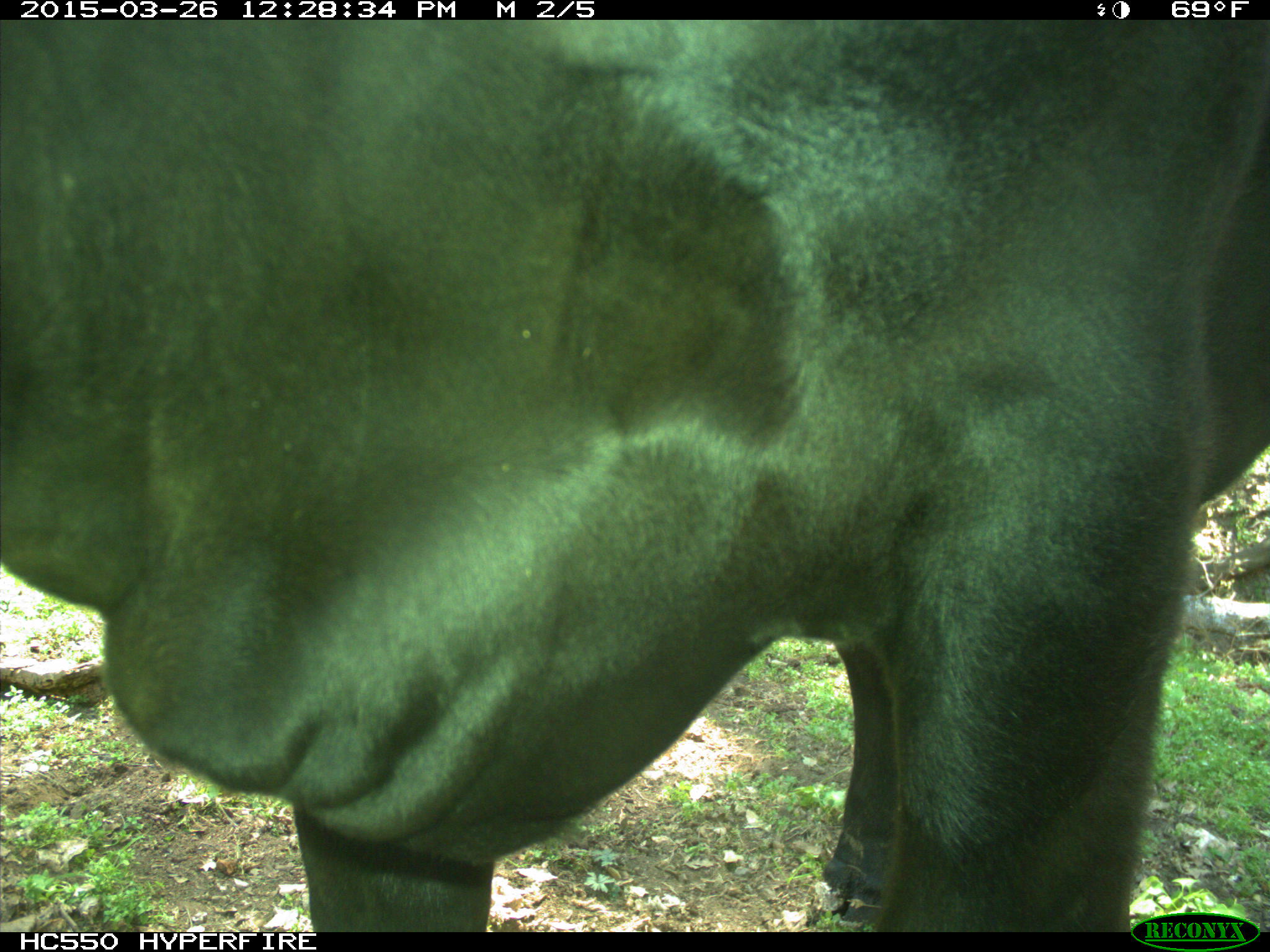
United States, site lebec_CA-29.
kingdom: Animalia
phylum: Chordata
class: Mammalia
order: Artiodactyla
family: Bovidae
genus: Bos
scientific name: Bos taurus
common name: domestic cow